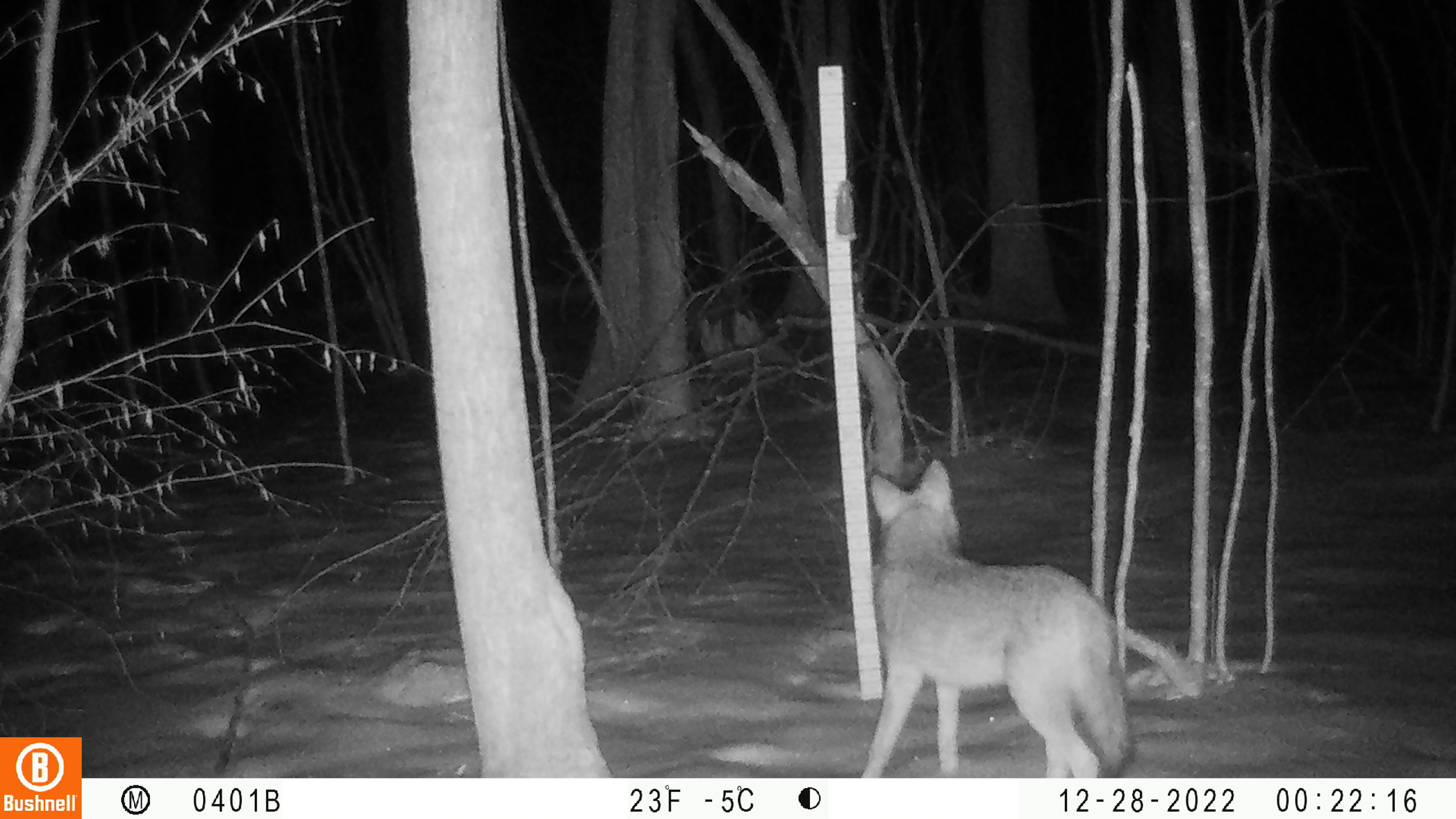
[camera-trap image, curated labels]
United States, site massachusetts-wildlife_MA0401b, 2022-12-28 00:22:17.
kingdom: Animalia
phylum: Chordata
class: Mammalia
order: Carnivora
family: Canidae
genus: Canis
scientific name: Canis latrans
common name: coyote